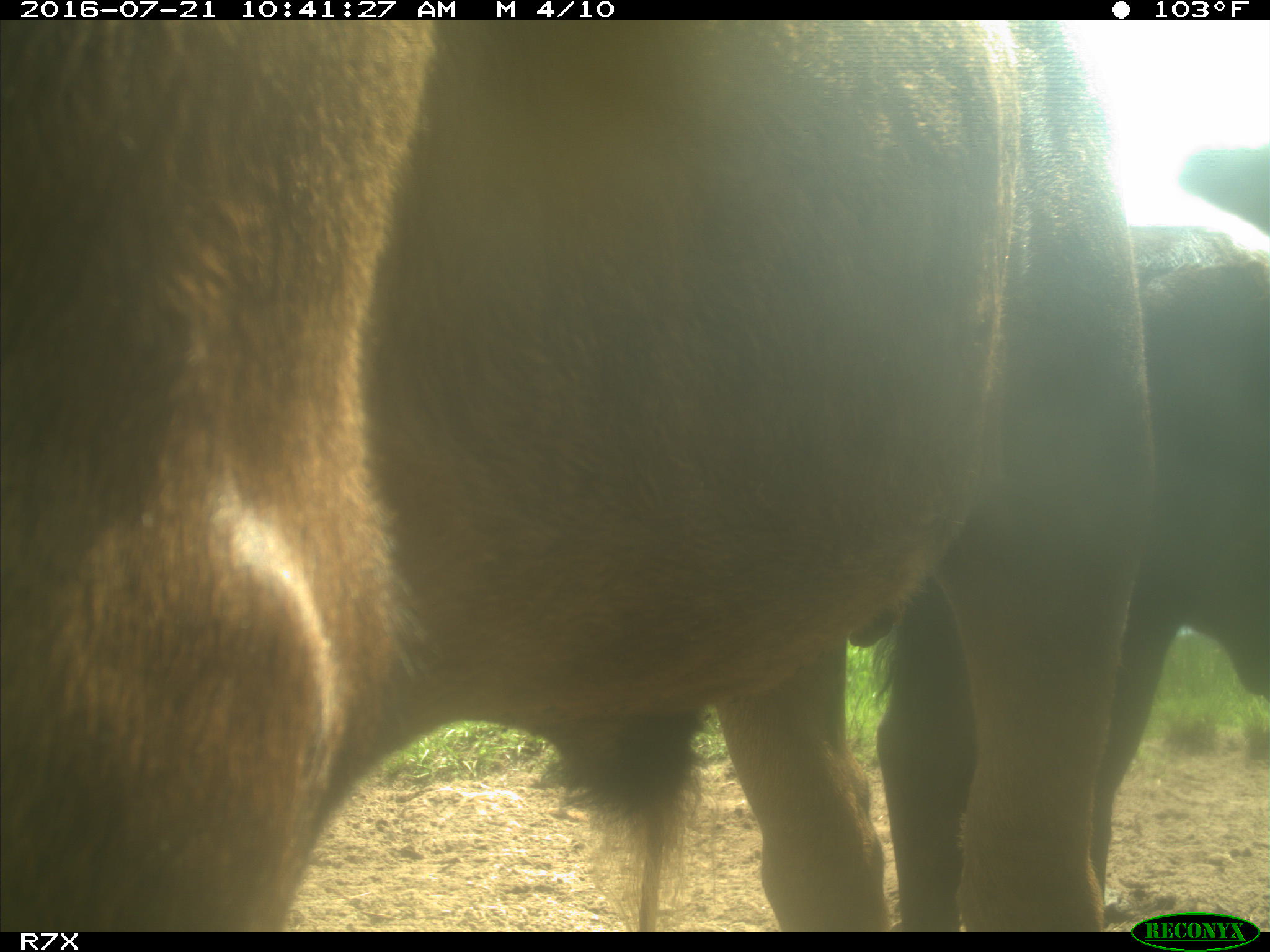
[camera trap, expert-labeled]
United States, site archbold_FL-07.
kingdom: Animalia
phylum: Chordata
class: Mammalia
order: Artiodactyla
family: Bovidae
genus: Bos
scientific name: Bos taurus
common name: domestic cow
Bos taurus (domestic cow).